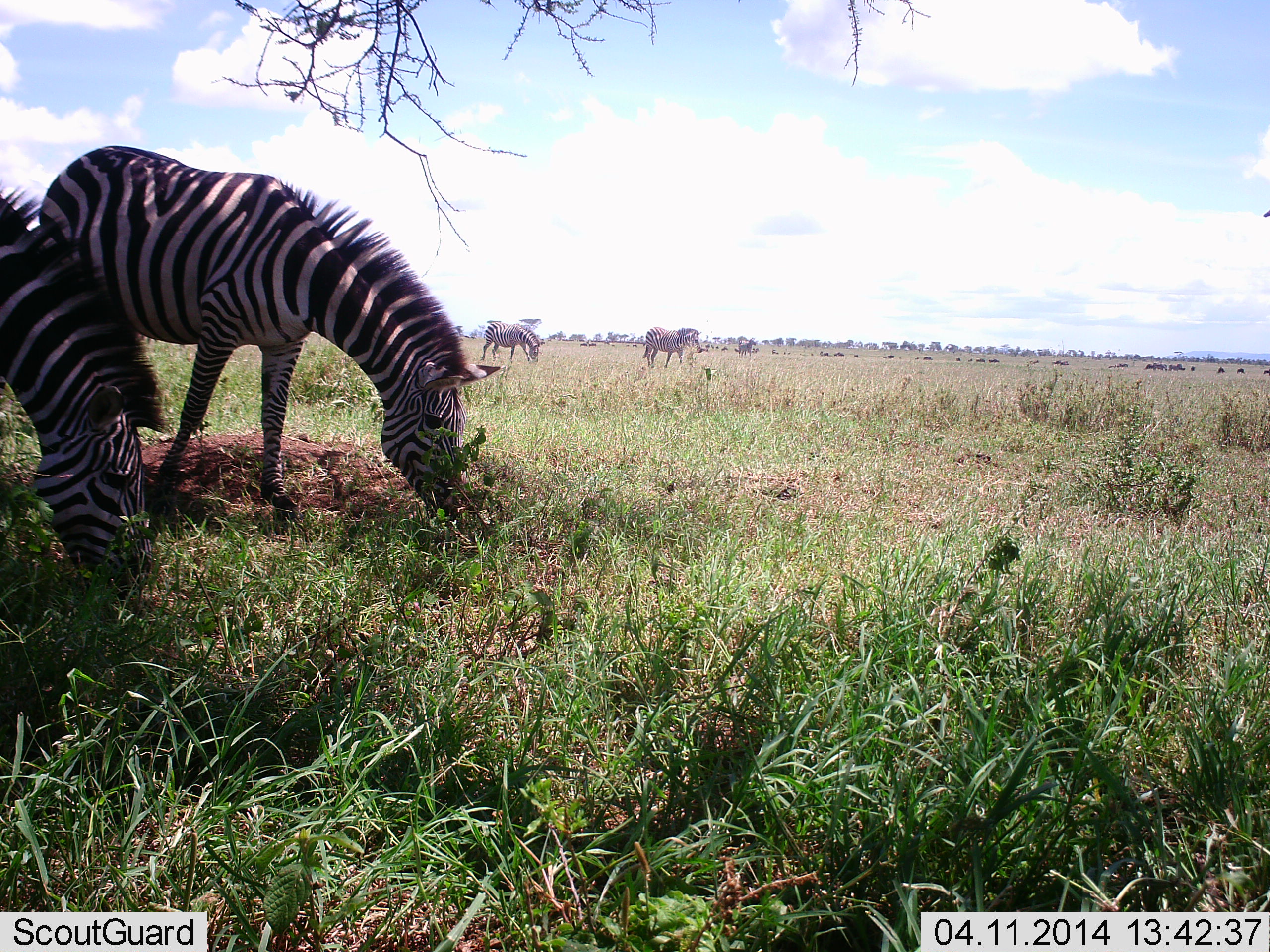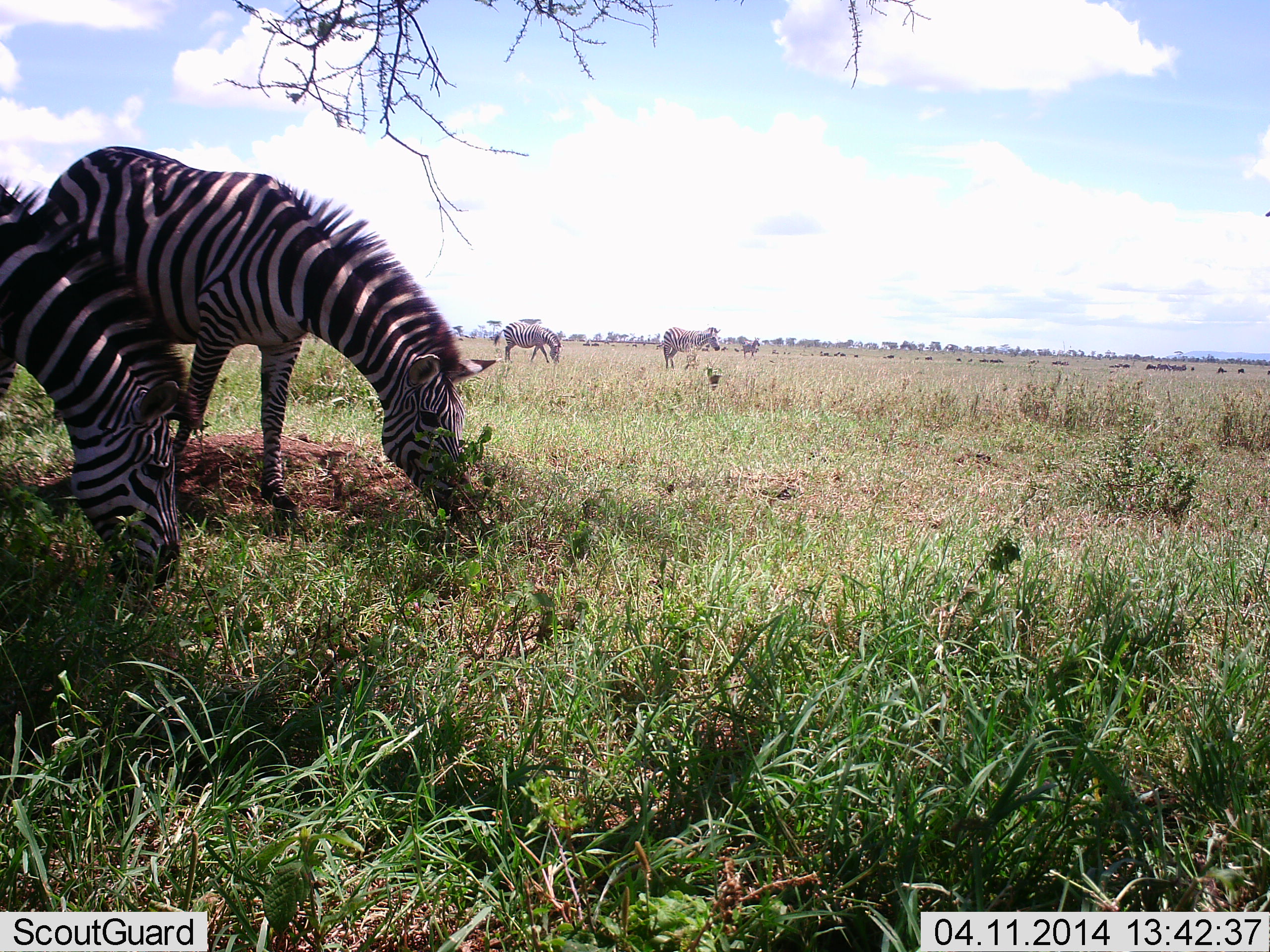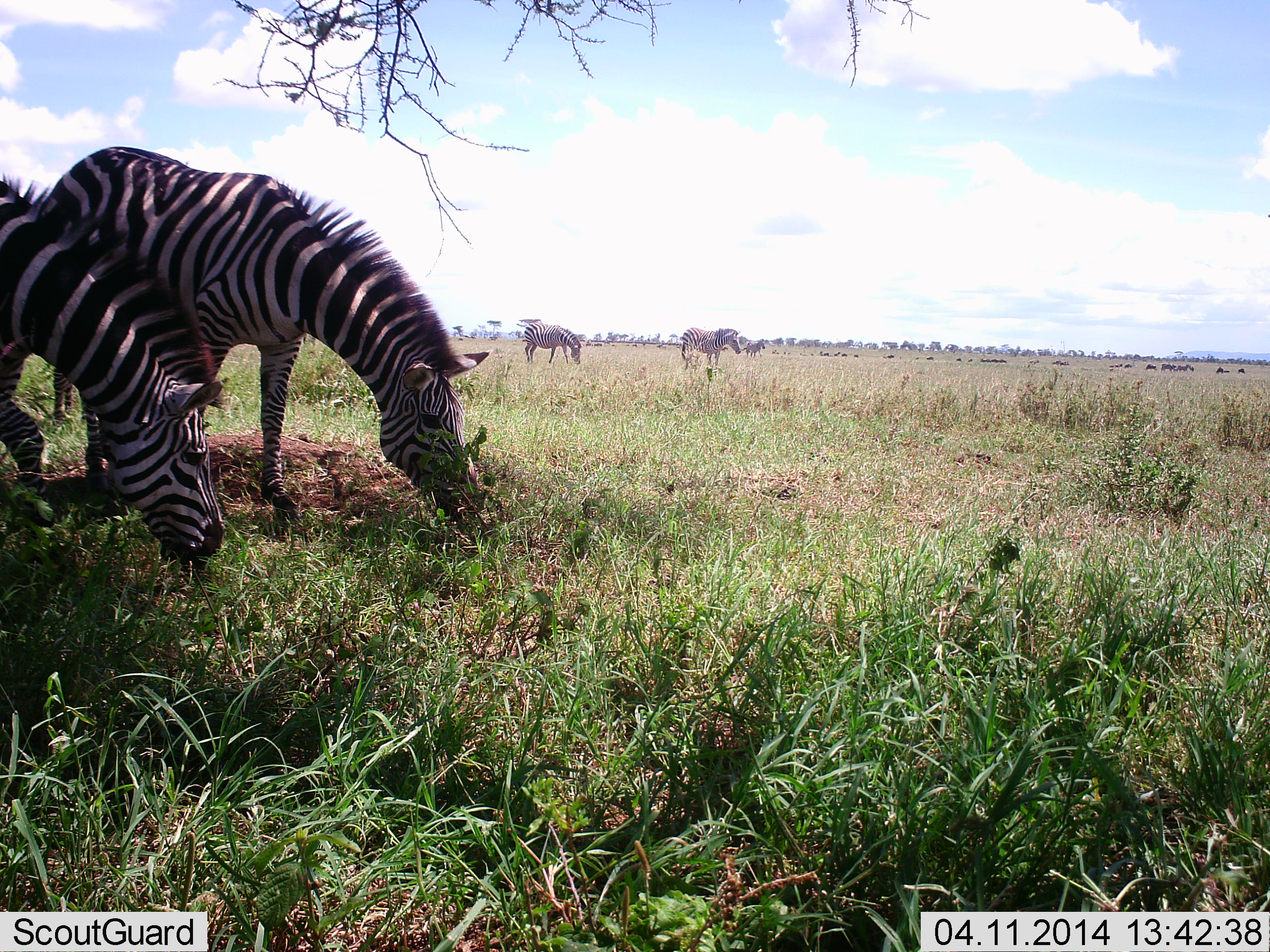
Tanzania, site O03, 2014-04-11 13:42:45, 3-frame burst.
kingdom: Animalia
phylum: Chordata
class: Mammalia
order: Perissodactyla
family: Equidae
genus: Equus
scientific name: Equus quagga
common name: plains zebra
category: zebra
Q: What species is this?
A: Zebra (plains zebra) (Equus quagga).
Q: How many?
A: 4.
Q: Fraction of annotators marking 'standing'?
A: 29%.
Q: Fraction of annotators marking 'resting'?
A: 0%.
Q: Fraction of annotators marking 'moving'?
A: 71%.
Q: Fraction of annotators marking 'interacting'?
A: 7%.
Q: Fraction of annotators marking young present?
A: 7%.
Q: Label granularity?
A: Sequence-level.